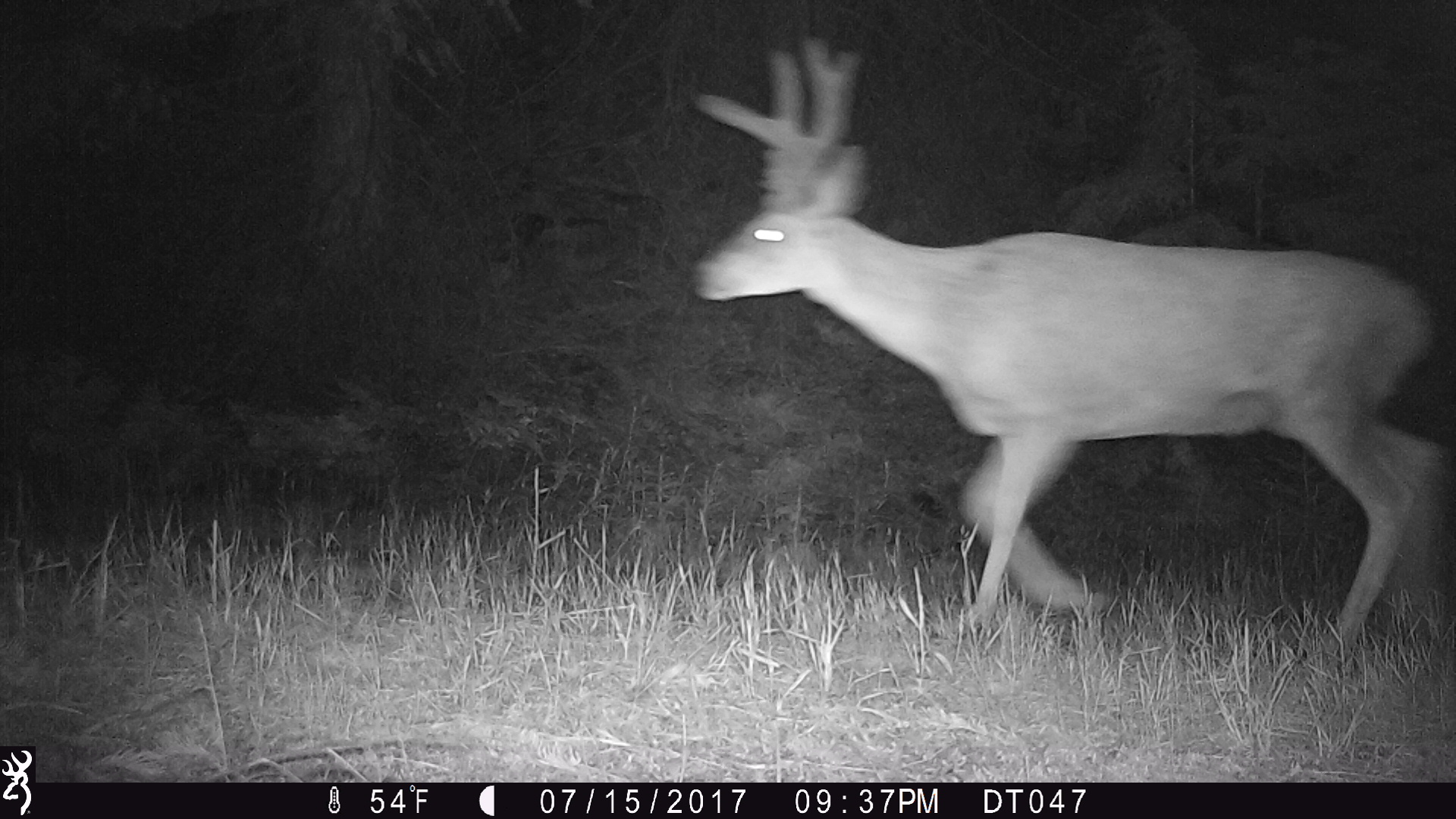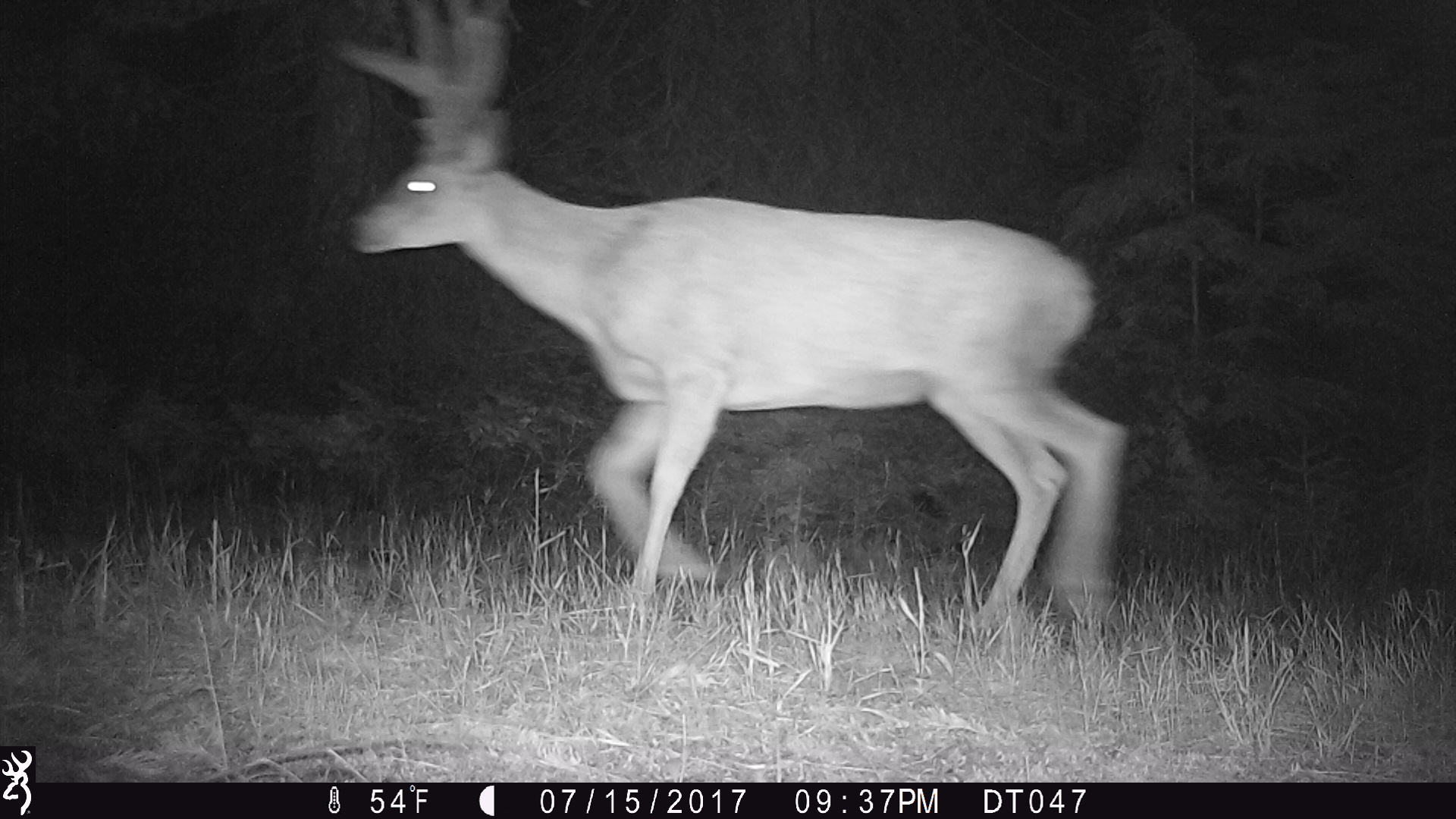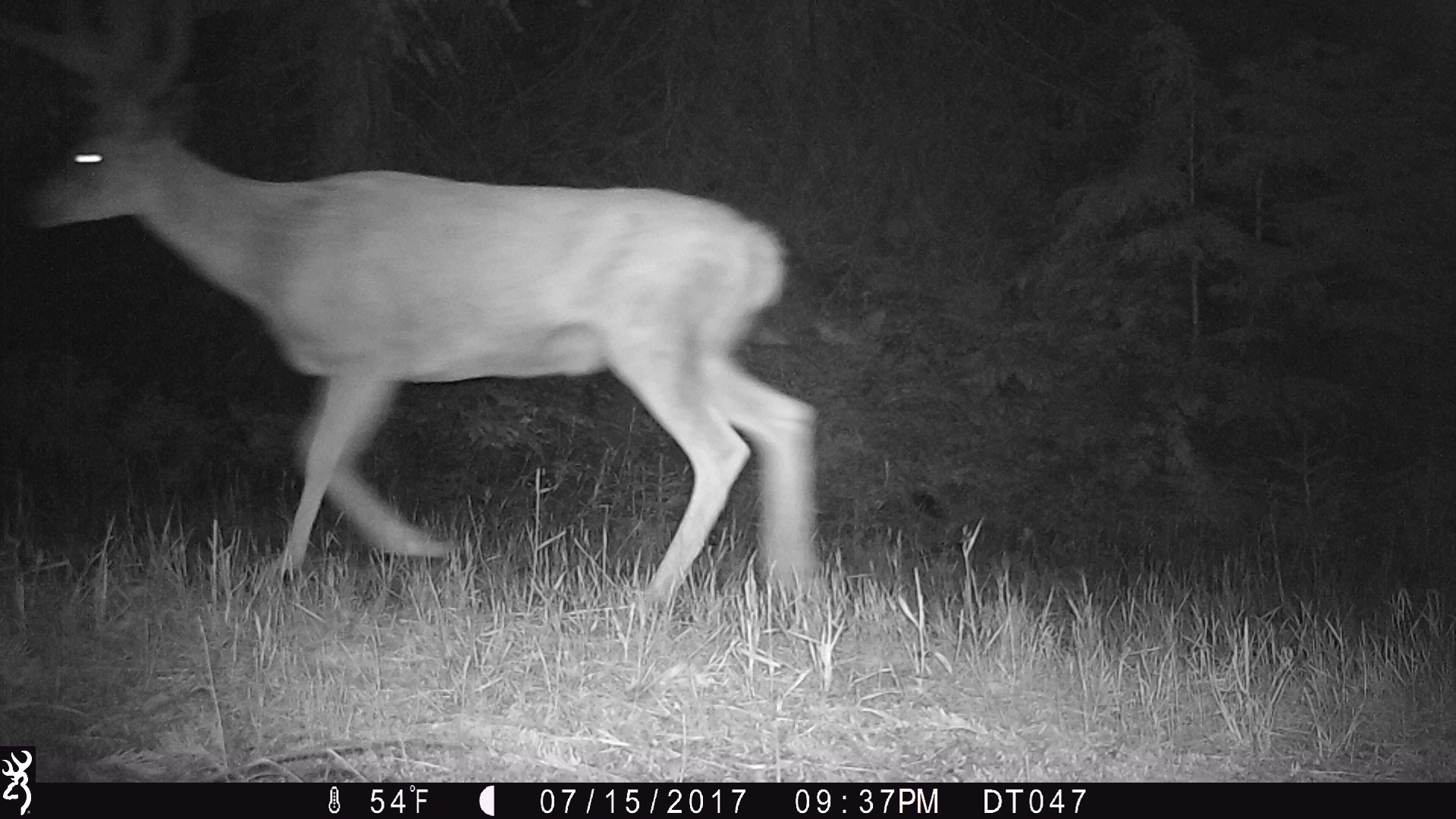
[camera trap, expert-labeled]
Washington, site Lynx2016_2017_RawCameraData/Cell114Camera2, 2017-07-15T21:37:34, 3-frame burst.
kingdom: Animalia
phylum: Chordata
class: Mammalia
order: Artiodactyla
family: Cervidae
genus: Odocoileus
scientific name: Odocoileus hemionus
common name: mule deer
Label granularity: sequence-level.